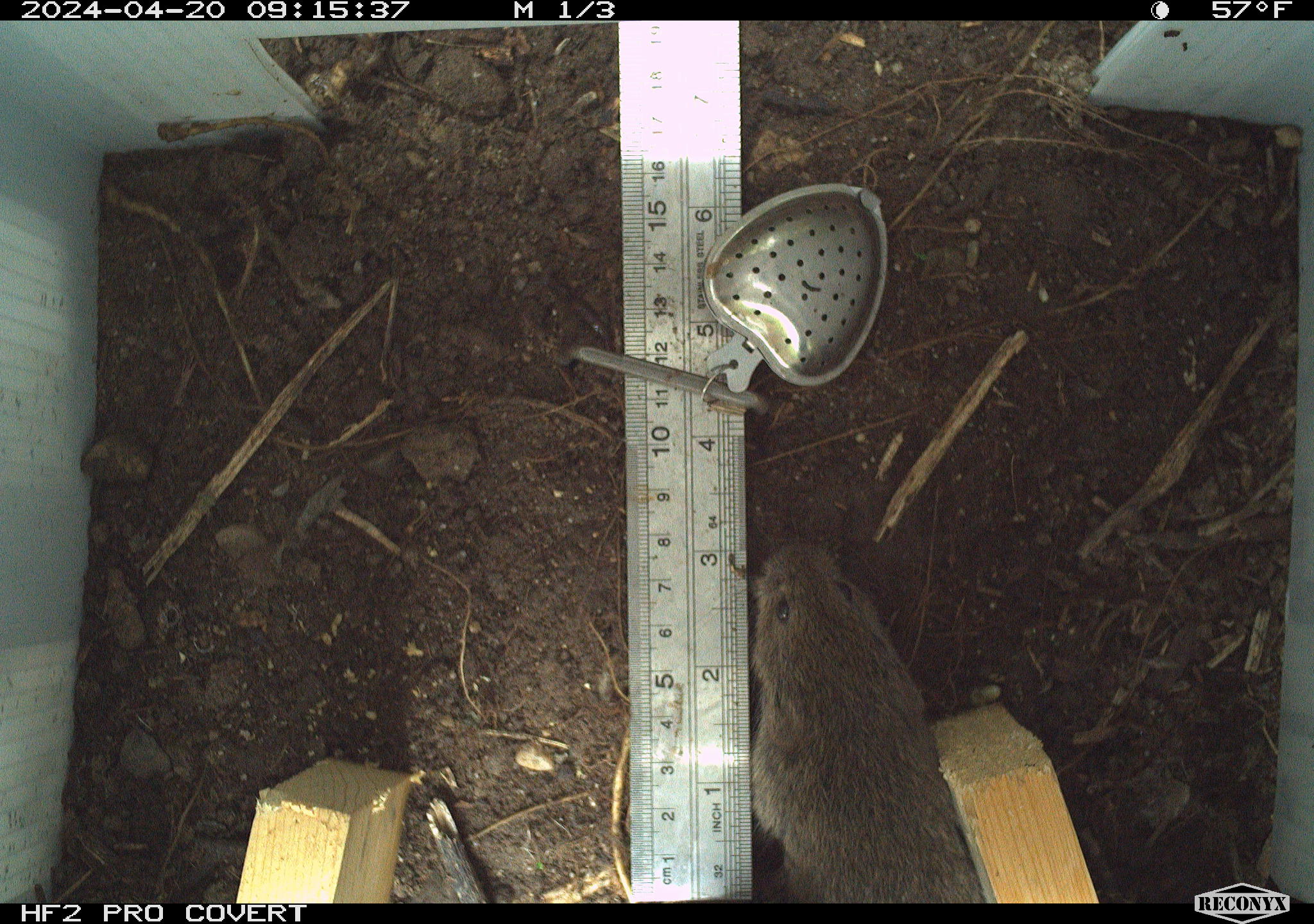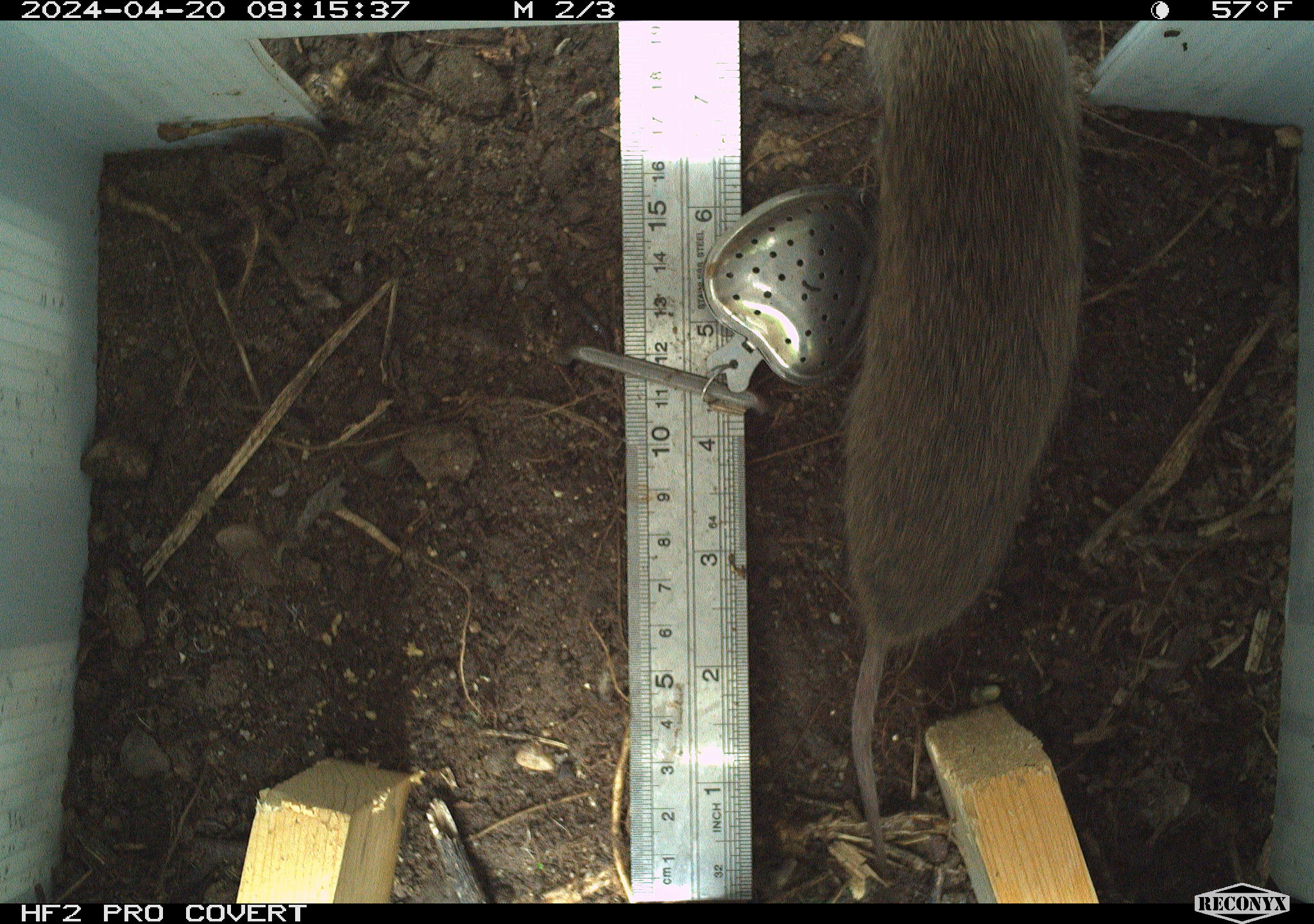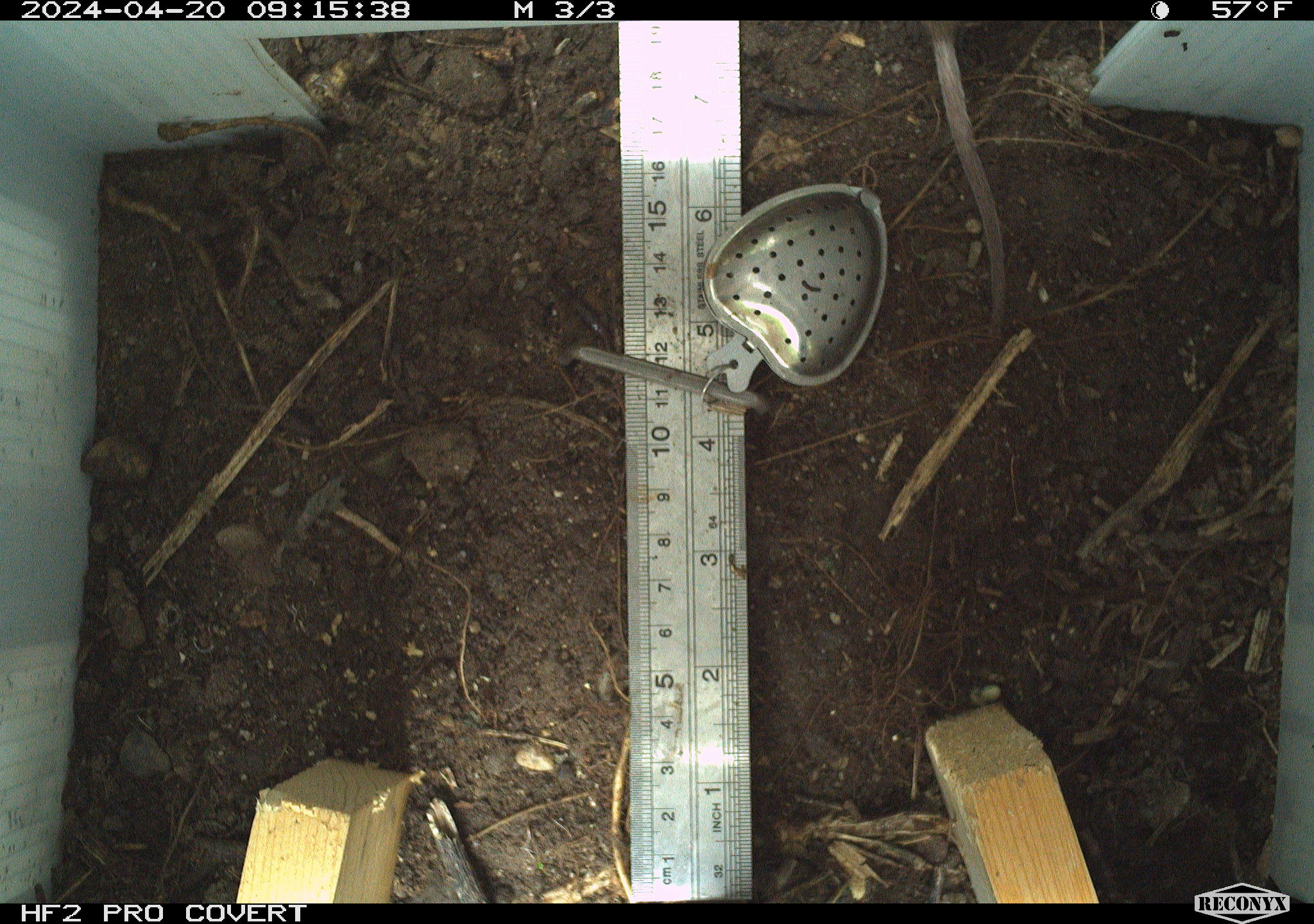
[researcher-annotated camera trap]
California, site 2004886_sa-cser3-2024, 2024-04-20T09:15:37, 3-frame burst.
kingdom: Animalia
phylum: Chordata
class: Mammalia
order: Rodentia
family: Cricetidae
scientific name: Cricetidae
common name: hamsters, voles, lemmings, and allies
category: cricetidae family